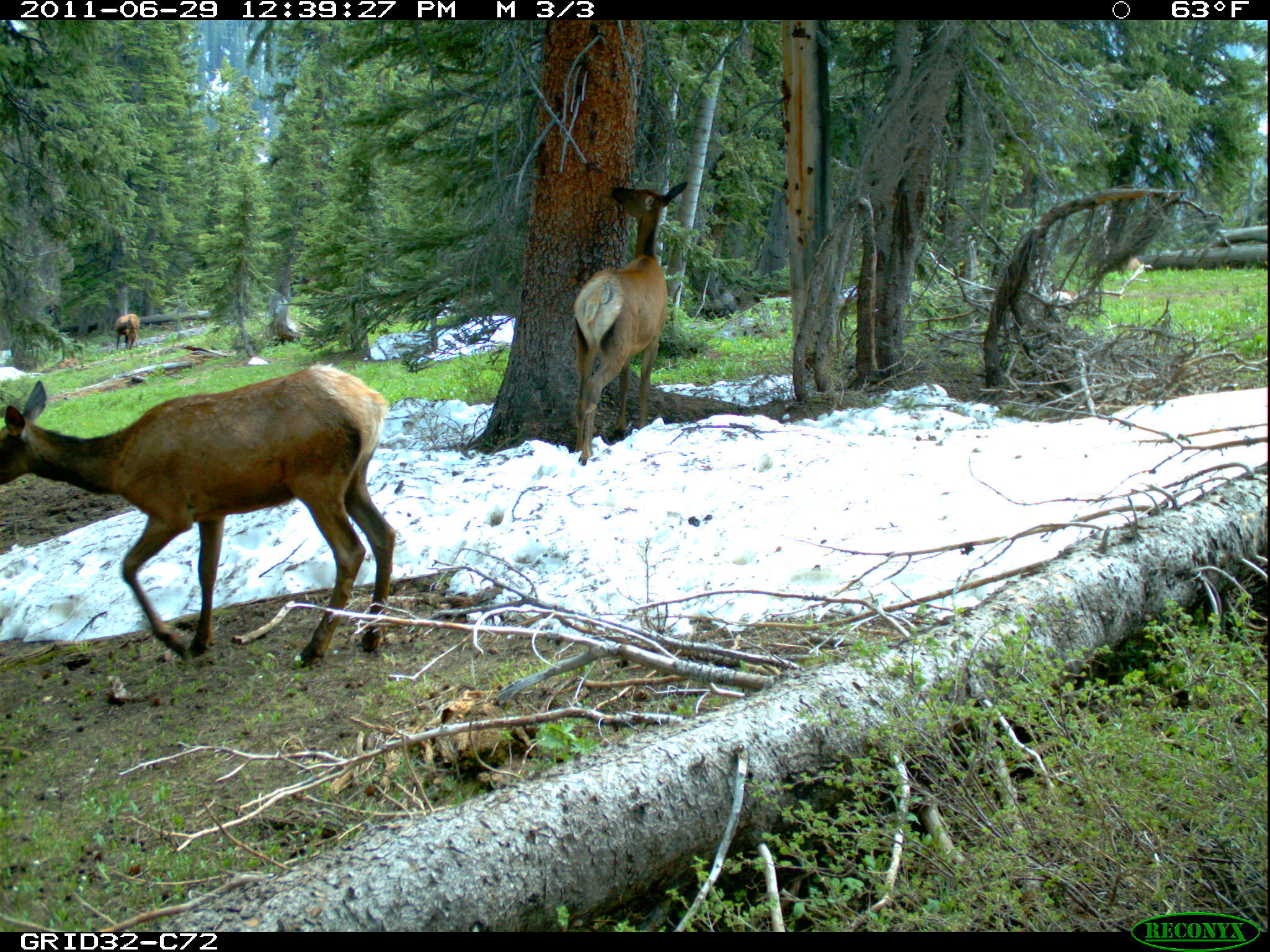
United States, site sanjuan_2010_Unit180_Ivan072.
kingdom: Animalia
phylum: Chordata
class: Mammalia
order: Artiodactyla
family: Cervidae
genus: Cervus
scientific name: Cervus elaphus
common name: red deer